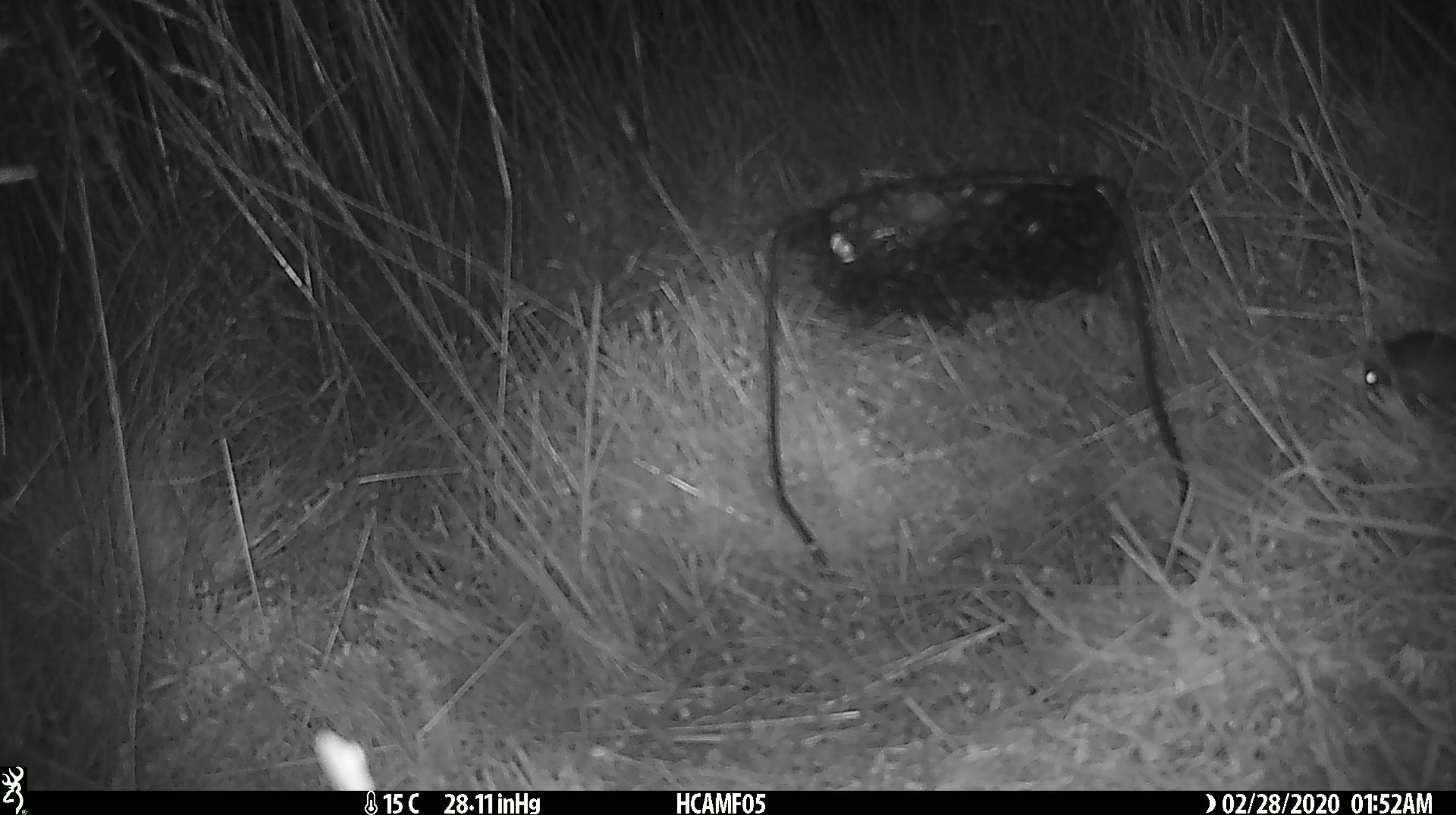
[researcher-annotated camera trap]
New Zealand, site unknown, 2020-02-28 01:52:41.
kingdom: Animalia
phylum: Chordata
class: Mammalia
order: Rodentia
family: Muridae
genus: Mus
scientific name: Mus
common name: mouse